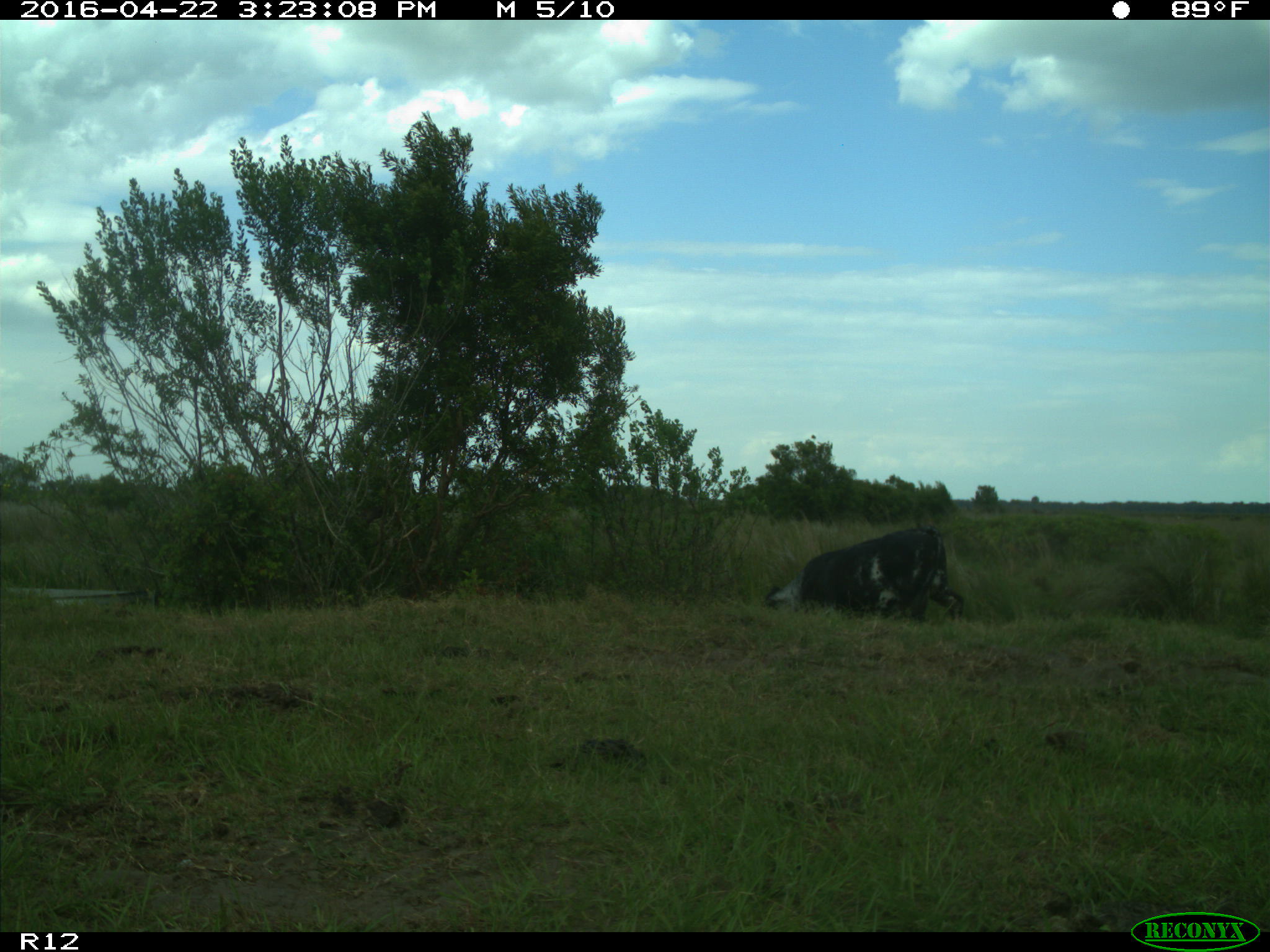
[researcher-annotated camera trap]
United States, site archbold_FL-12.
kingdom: Animalia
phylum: Chordata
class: Mammalia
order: Artiodactyla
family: Bovidae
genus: Bos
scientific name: Bos taurus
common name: domestic cow